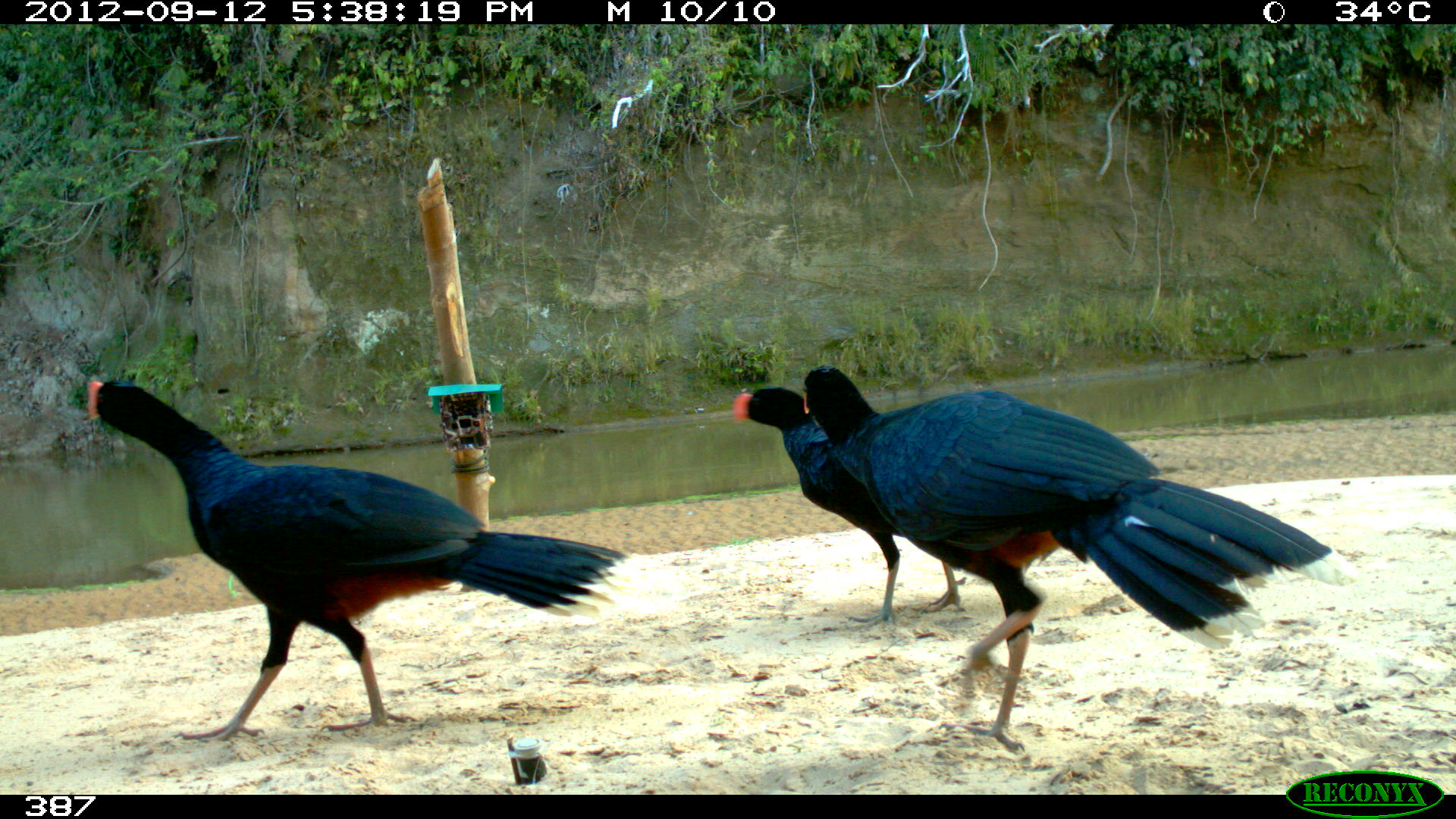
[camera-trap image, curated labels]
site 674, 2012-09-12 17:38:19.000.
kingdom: Animalia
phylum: Chordata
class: Aves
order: Galliformes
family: Cracidae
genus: Mitu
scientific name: Mitu tuberosum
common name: razor-billed curassow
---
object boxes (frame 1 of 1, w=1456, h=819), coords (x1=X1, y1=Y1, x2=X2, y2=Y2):
mitu tuberosum: (x1=799, y1=358, x2=1361, y2=752); (x1=78, y1=373, x2=628, y2=743); (x1=731, y1=386, x2=968, y2=630)